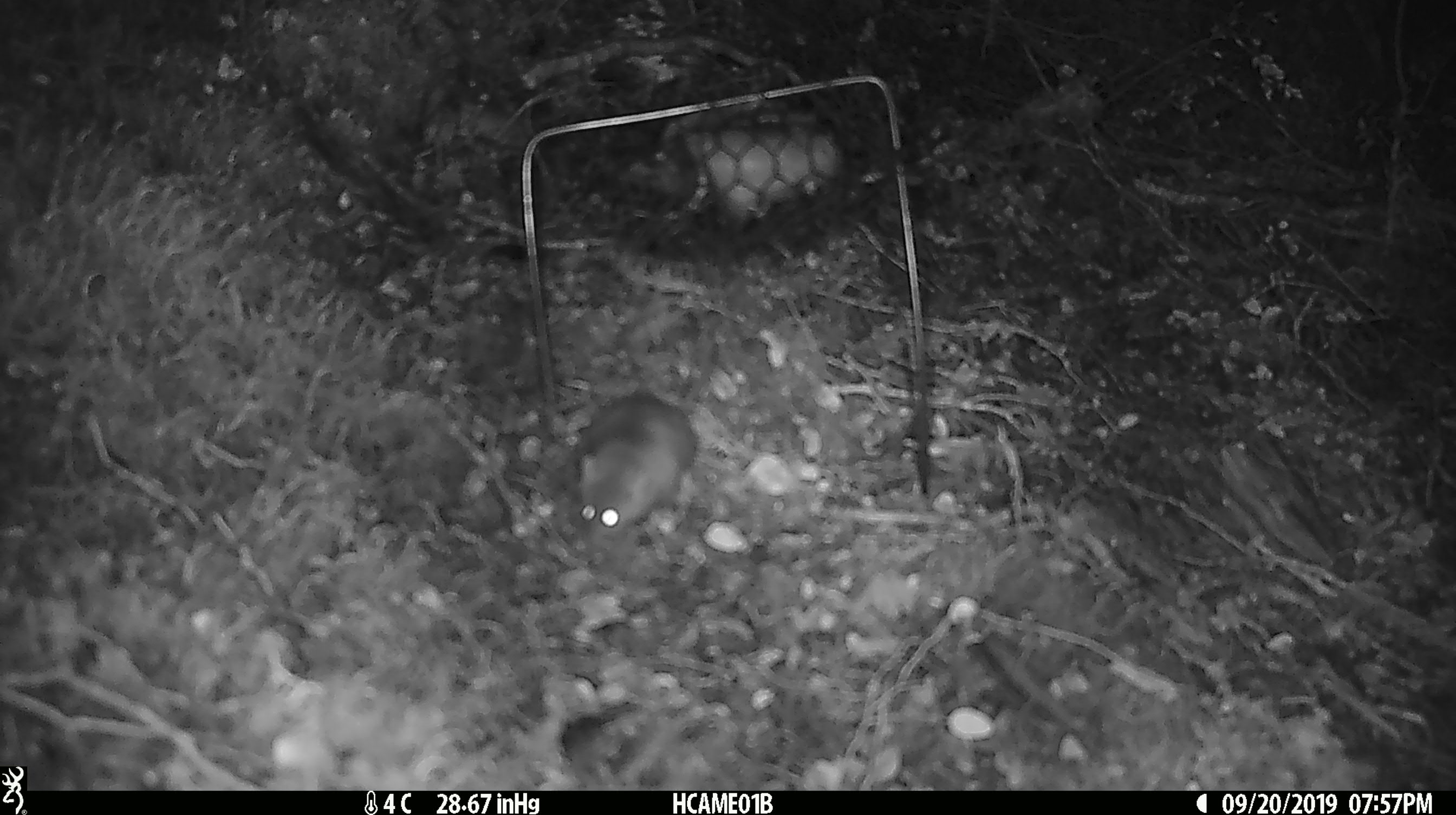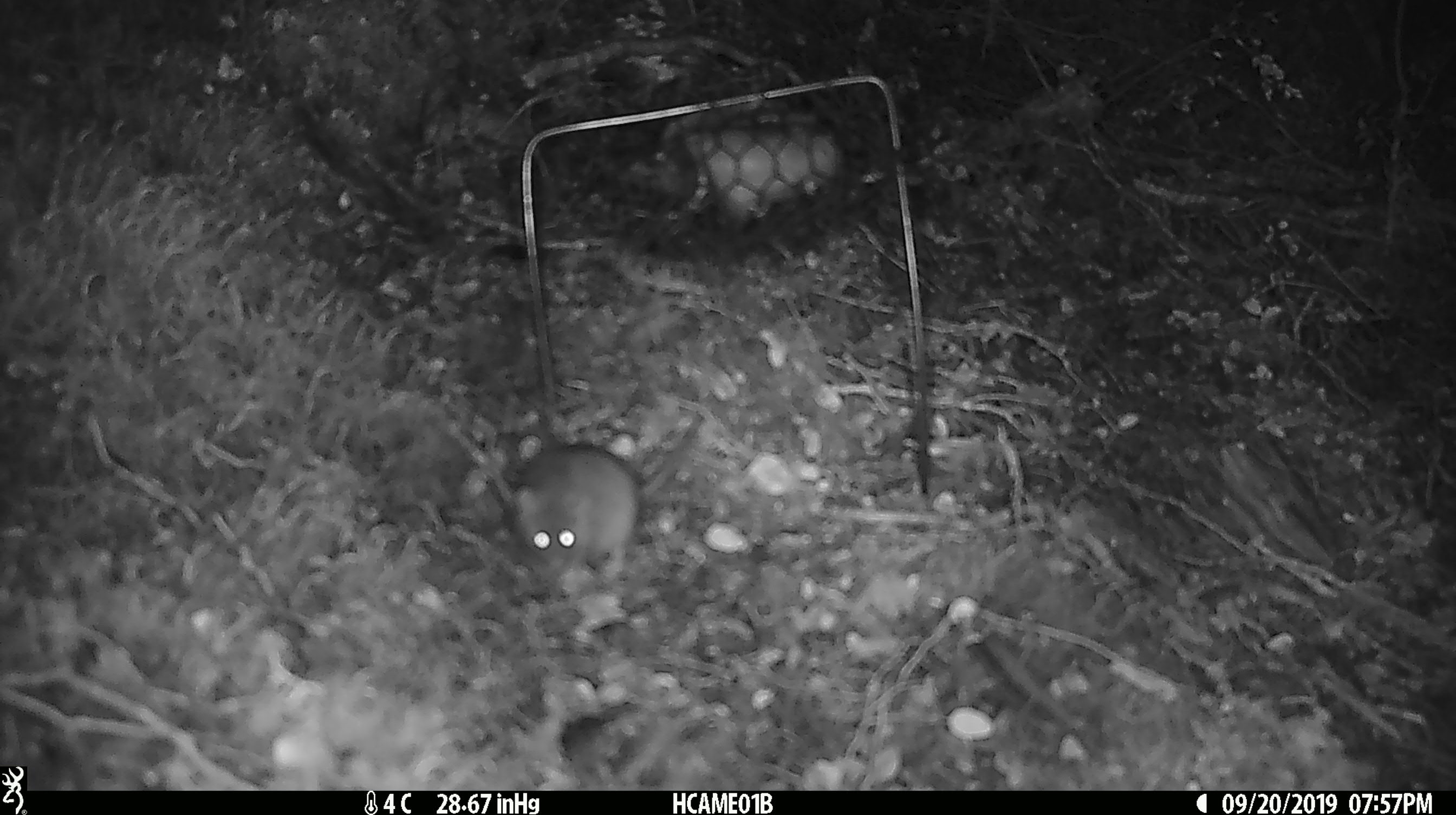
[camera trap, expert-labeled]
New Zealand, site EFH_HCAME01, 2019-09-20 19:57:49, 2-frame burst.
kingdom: Animalia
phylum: Chordata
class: Mammalia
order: Rodentia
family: Muridae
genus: Mus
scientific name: Mus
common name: mouse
Mouse (Mus).